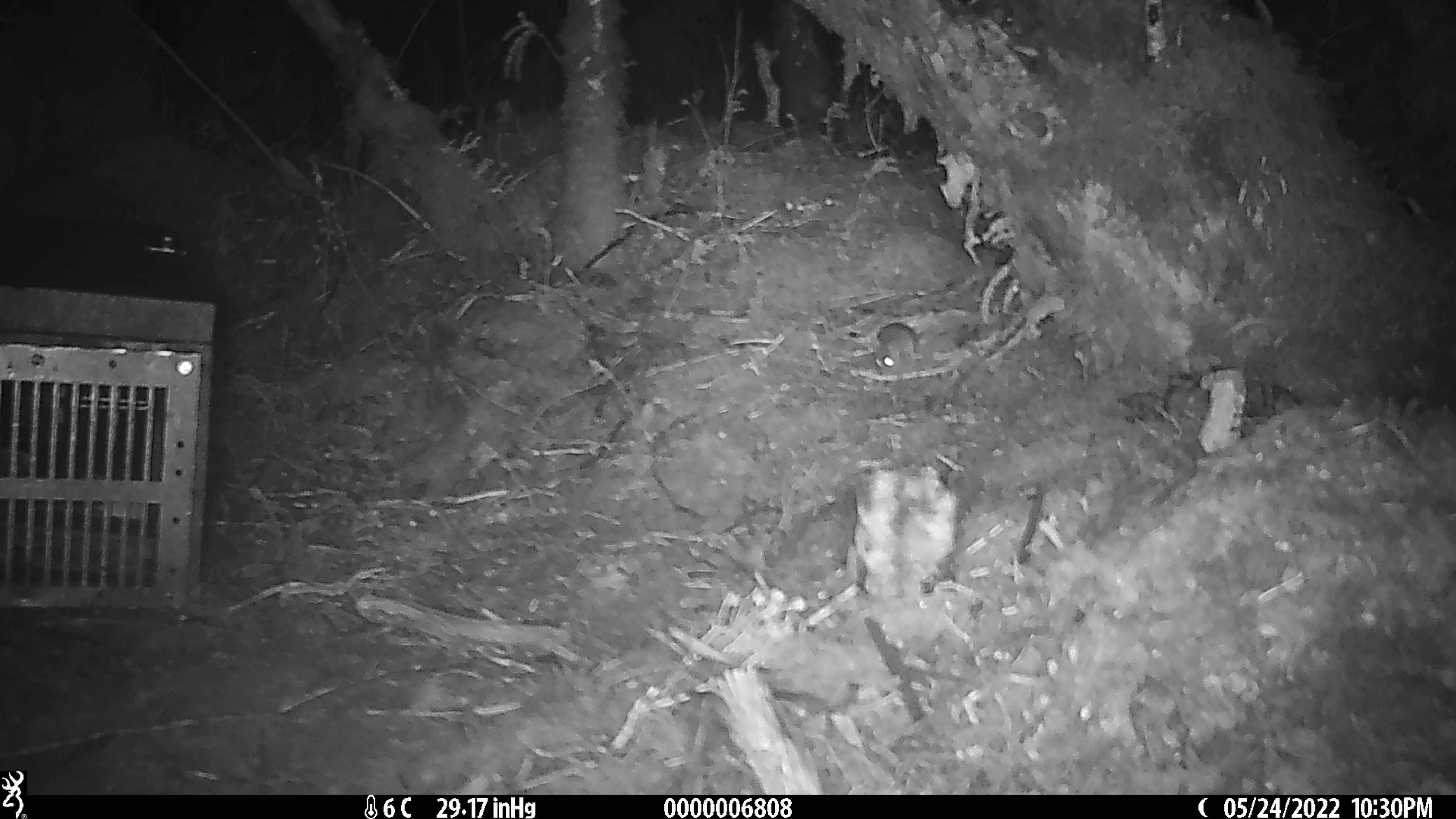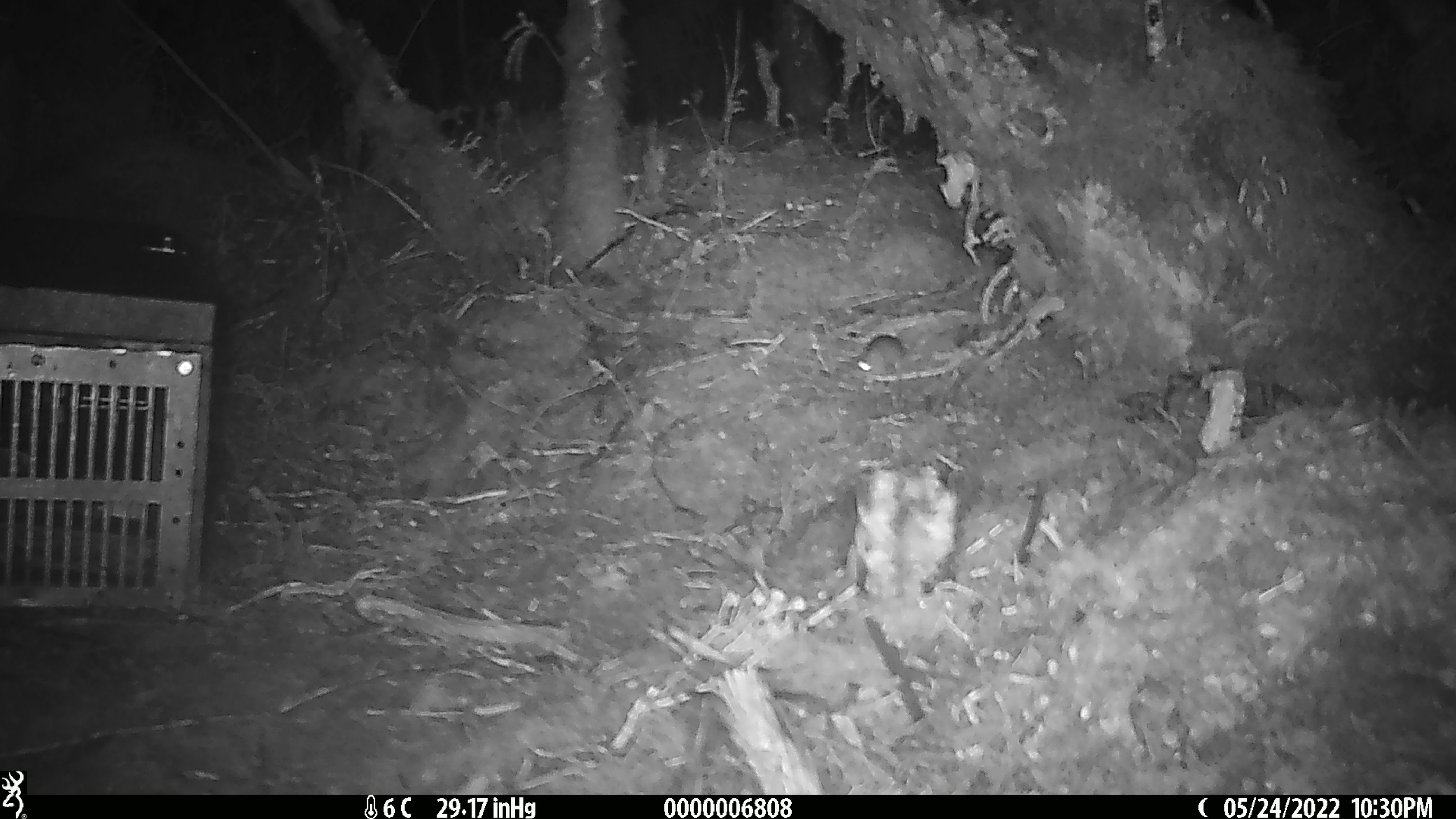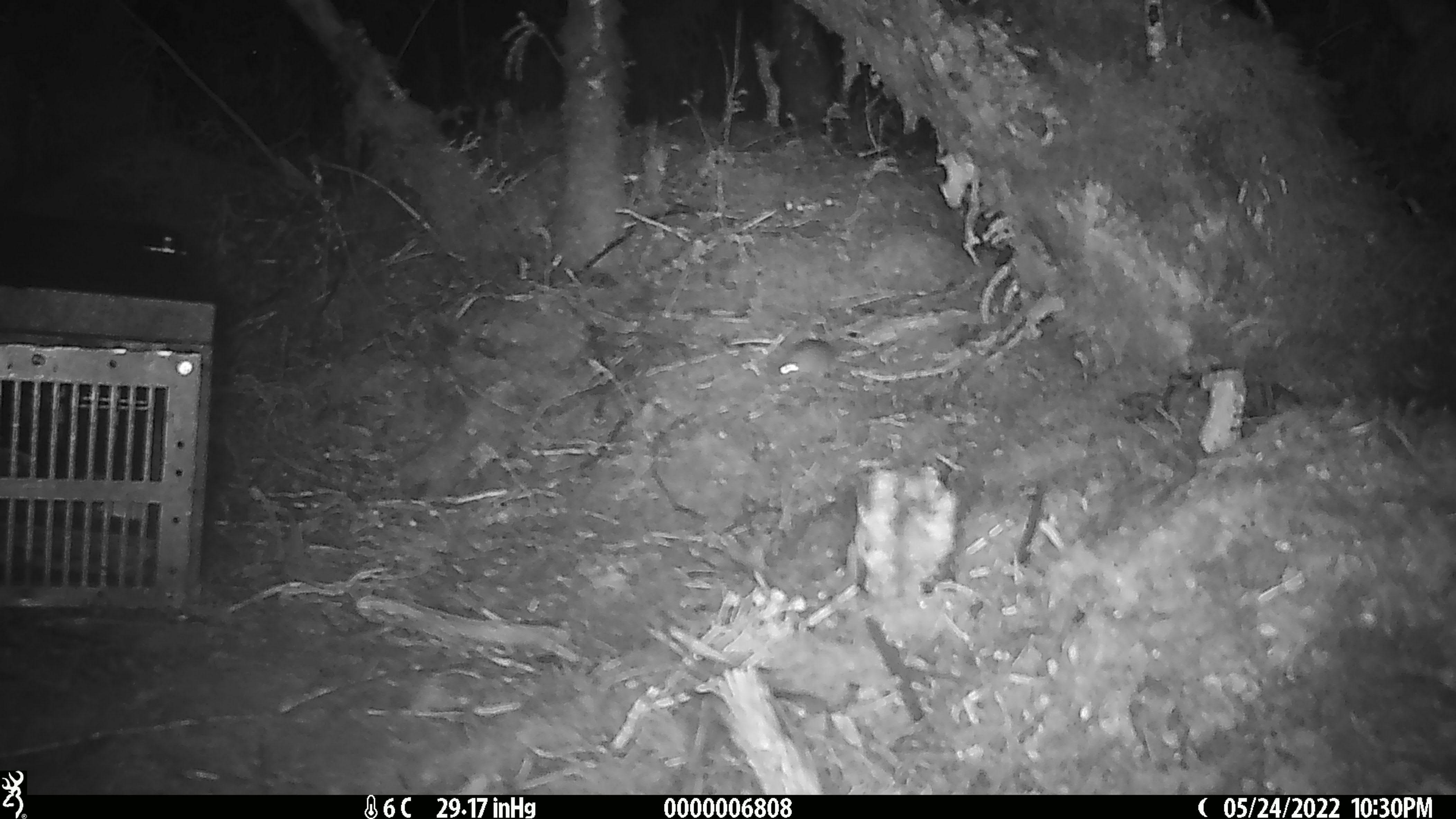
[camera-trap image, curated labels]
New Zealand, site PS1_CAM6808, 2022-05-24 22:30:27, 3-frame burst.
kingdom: Animalia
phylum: Chordata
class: Mammalia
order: Rodentia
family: Muridae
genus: Mus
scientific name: Mus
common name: mouse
Mouse (Mus).